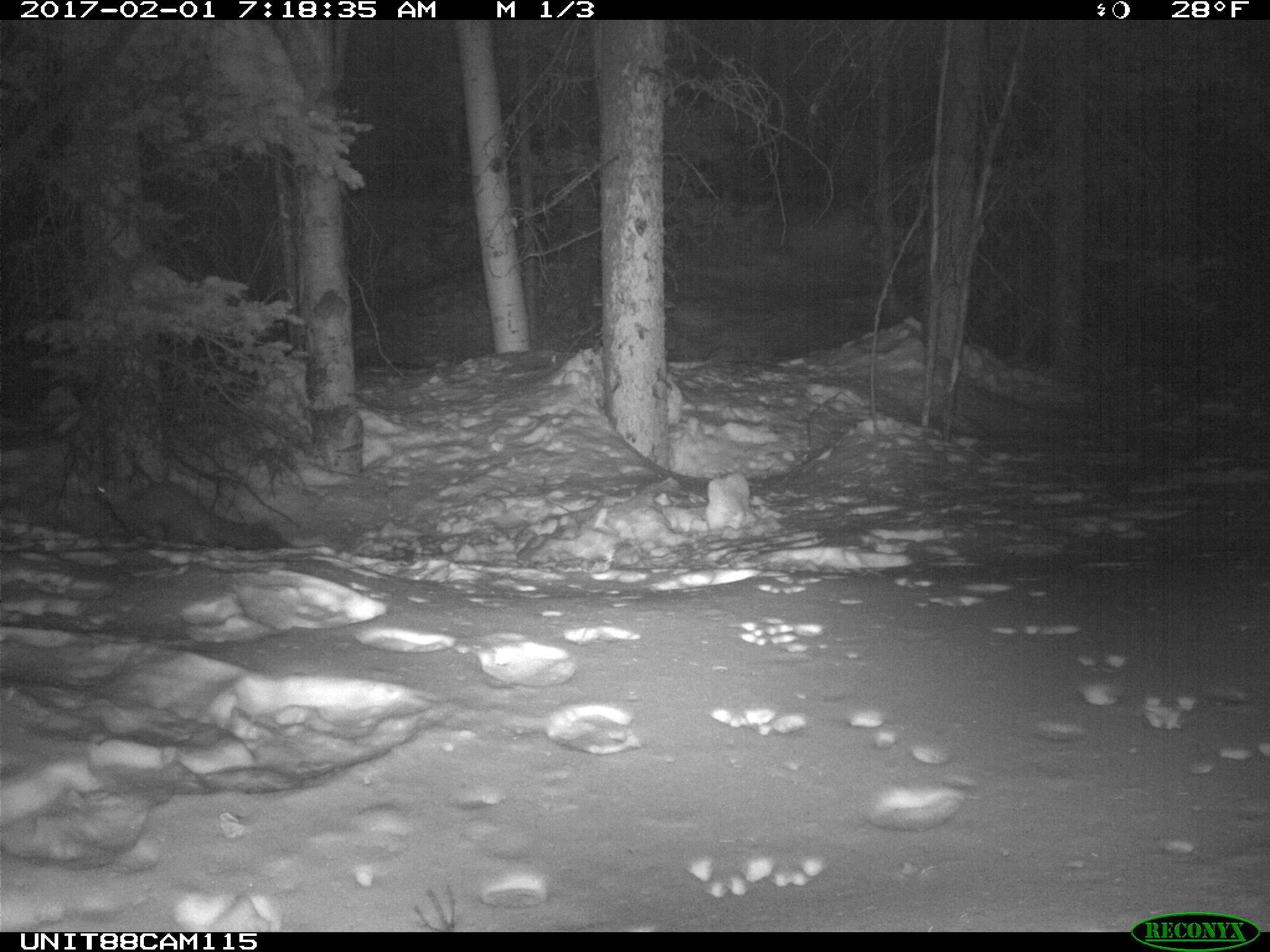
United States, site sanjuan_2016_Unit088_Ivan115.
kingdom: Animalia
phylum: Chordata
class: Mammalia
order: Carnivora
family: Mustelidae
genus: Martes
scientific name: Martes americana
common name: american marten